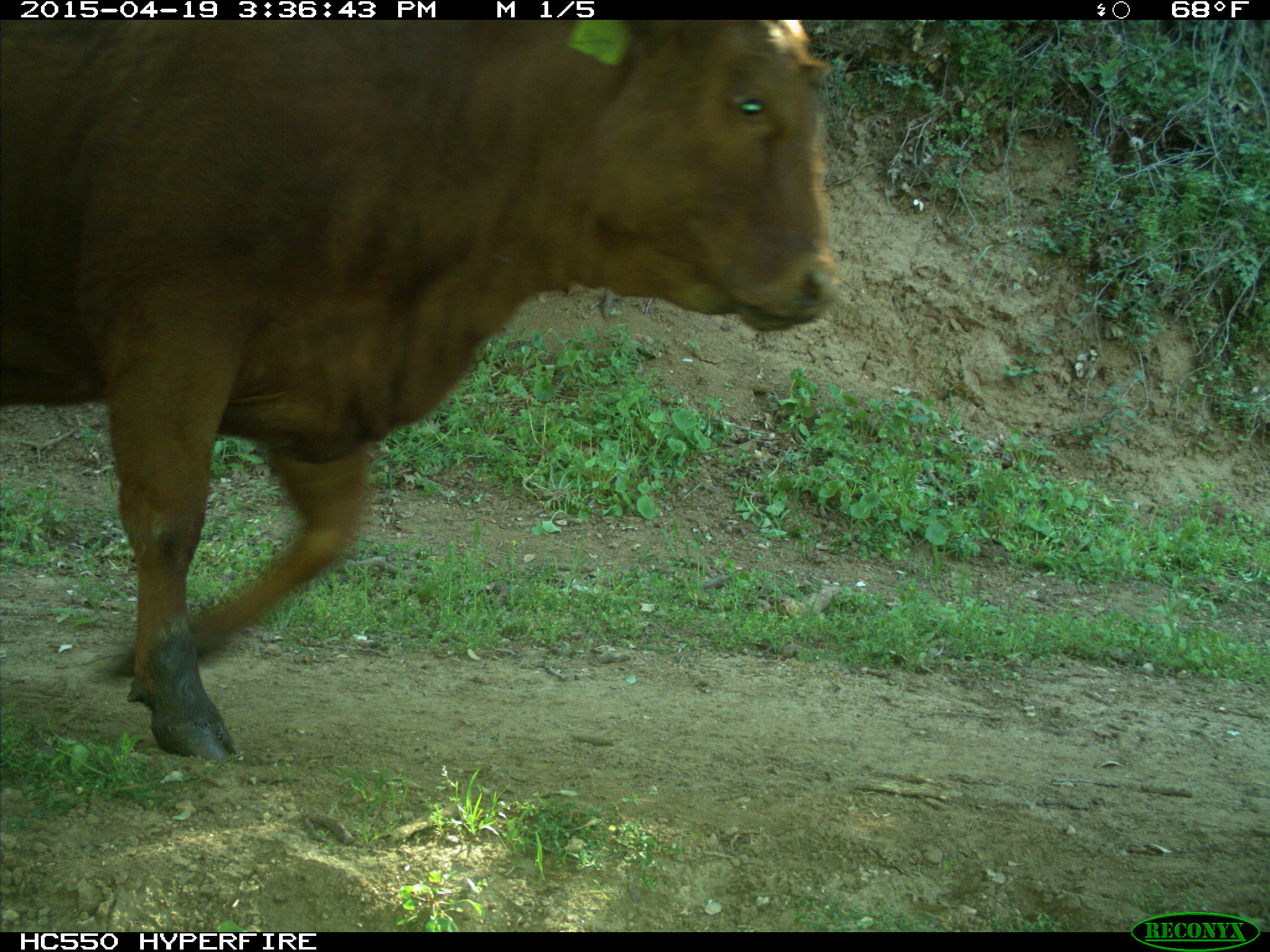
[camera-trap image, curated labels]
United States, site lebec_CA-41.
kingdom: Animalia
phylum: Chordata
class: Mammalia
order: Artiodactyla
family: Bovidae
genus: Bos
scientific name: Bos taurus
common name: domestic cow